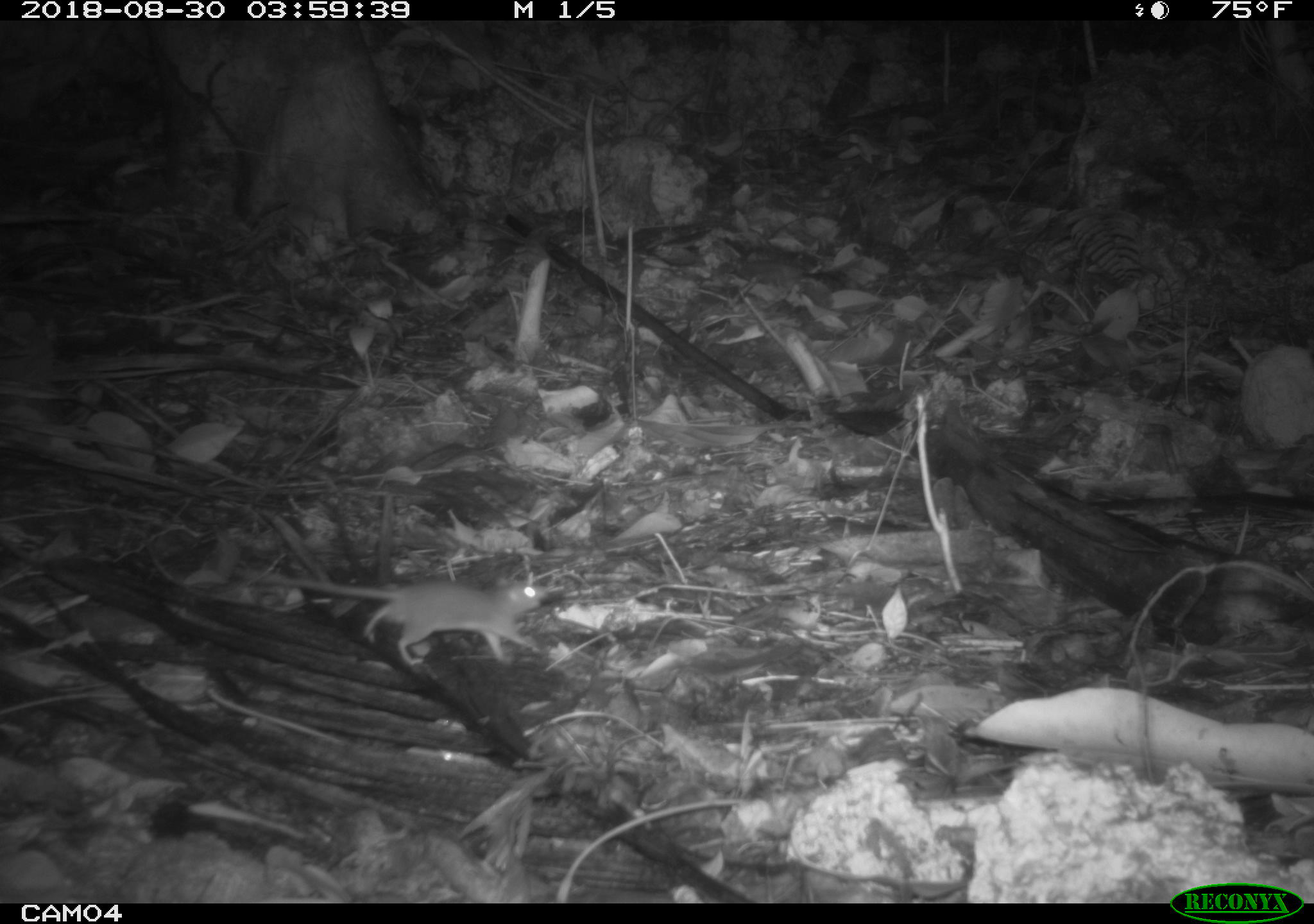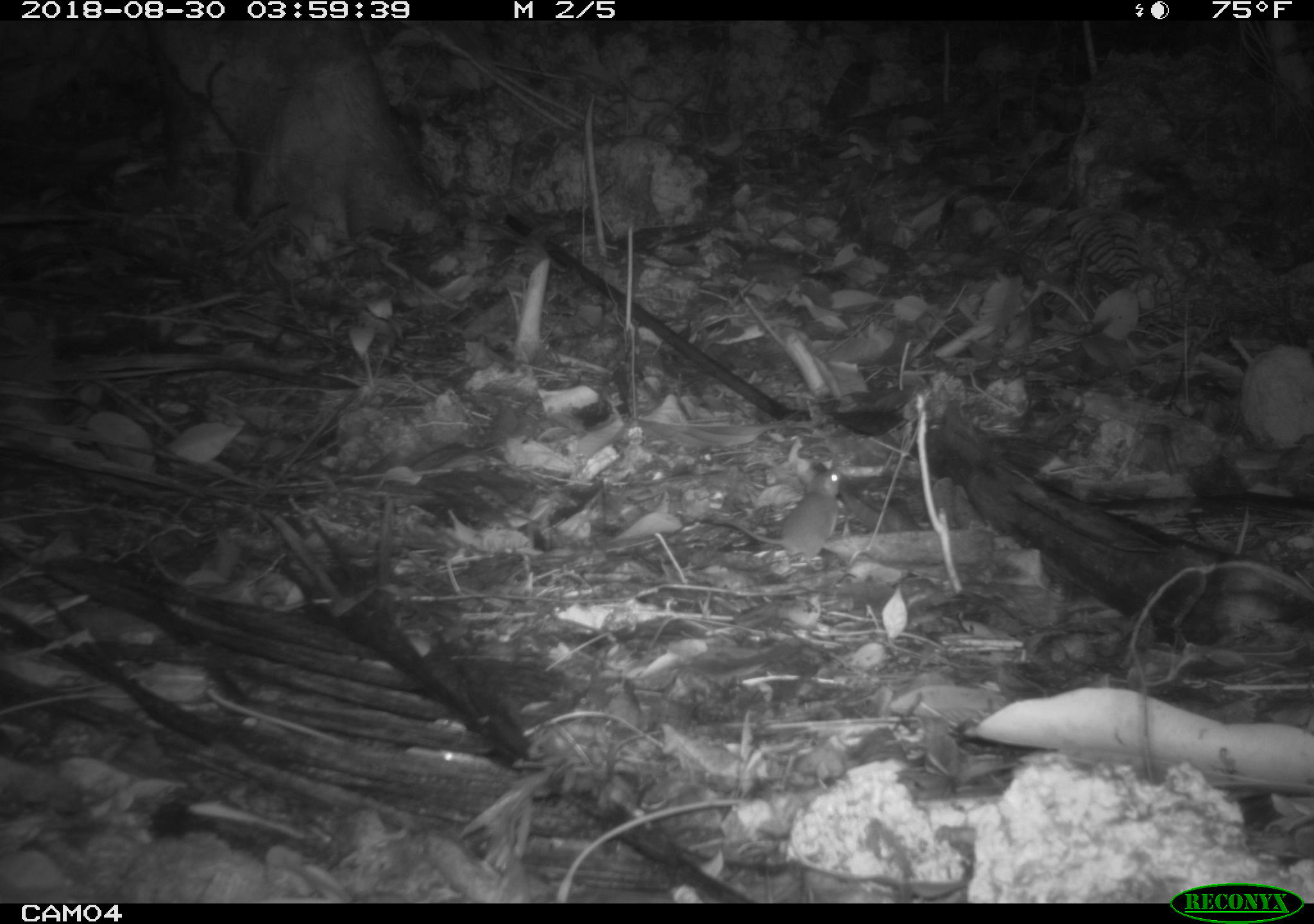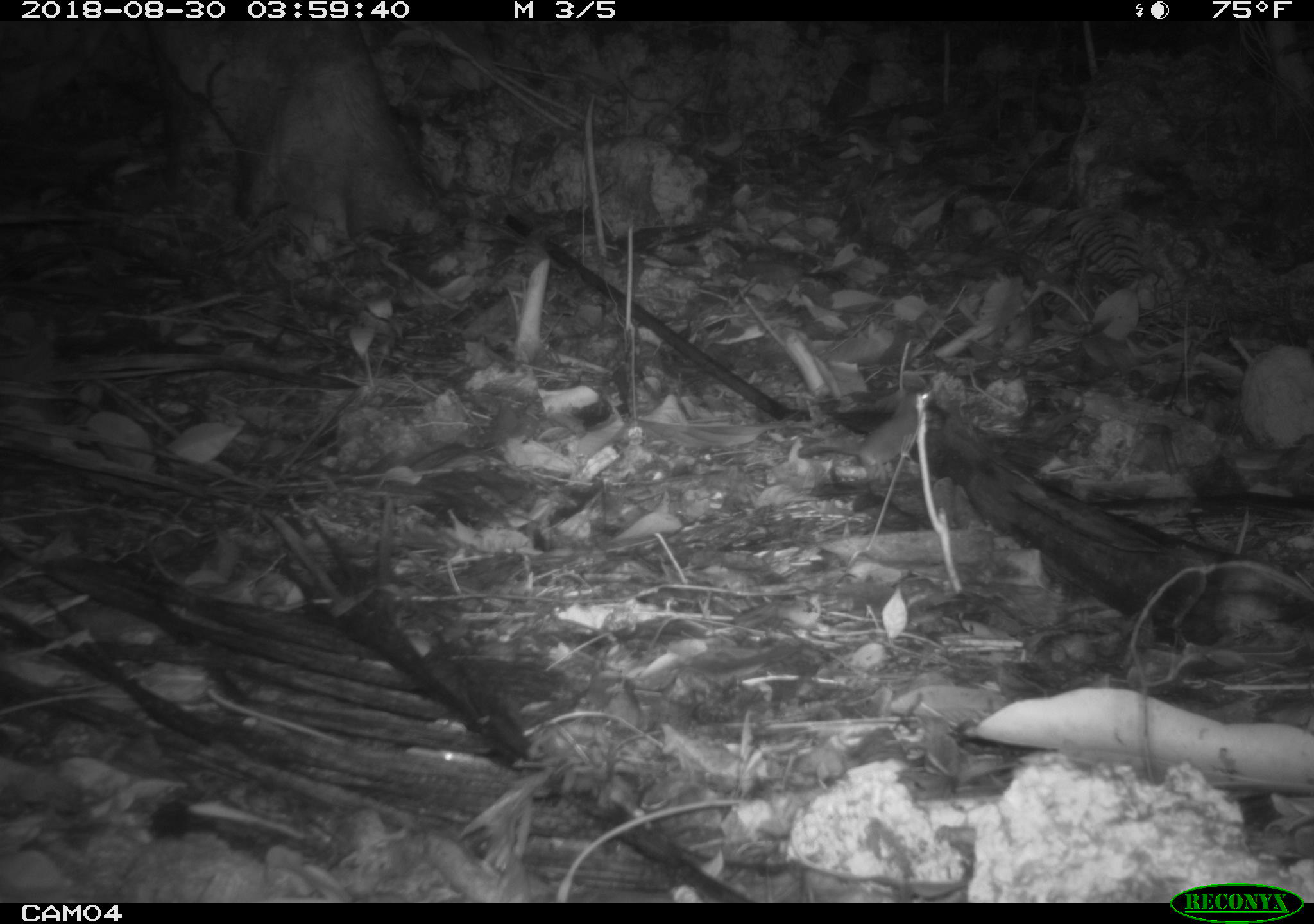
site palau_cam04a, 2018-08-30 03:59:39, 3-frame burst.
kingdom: Animalia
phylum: Chordata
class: Mammalia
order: Rodentia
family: Muridae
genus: Rattus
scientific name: Rattus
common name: rat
Rat (Rattus).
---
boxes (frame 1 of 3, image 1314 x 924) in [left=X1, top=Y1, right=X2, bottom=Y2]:
rat: [left=269, top=572, right=545, bottom=665]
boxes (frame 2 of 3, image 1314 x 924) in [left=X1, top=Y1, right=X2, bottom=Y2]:
rat: [left=694, top=456, right=842, bottom=569]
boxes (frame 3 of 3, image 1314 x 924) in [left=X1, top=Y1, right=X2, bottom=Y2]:
rat: [left=813, top=379, right=935, bottom=494]